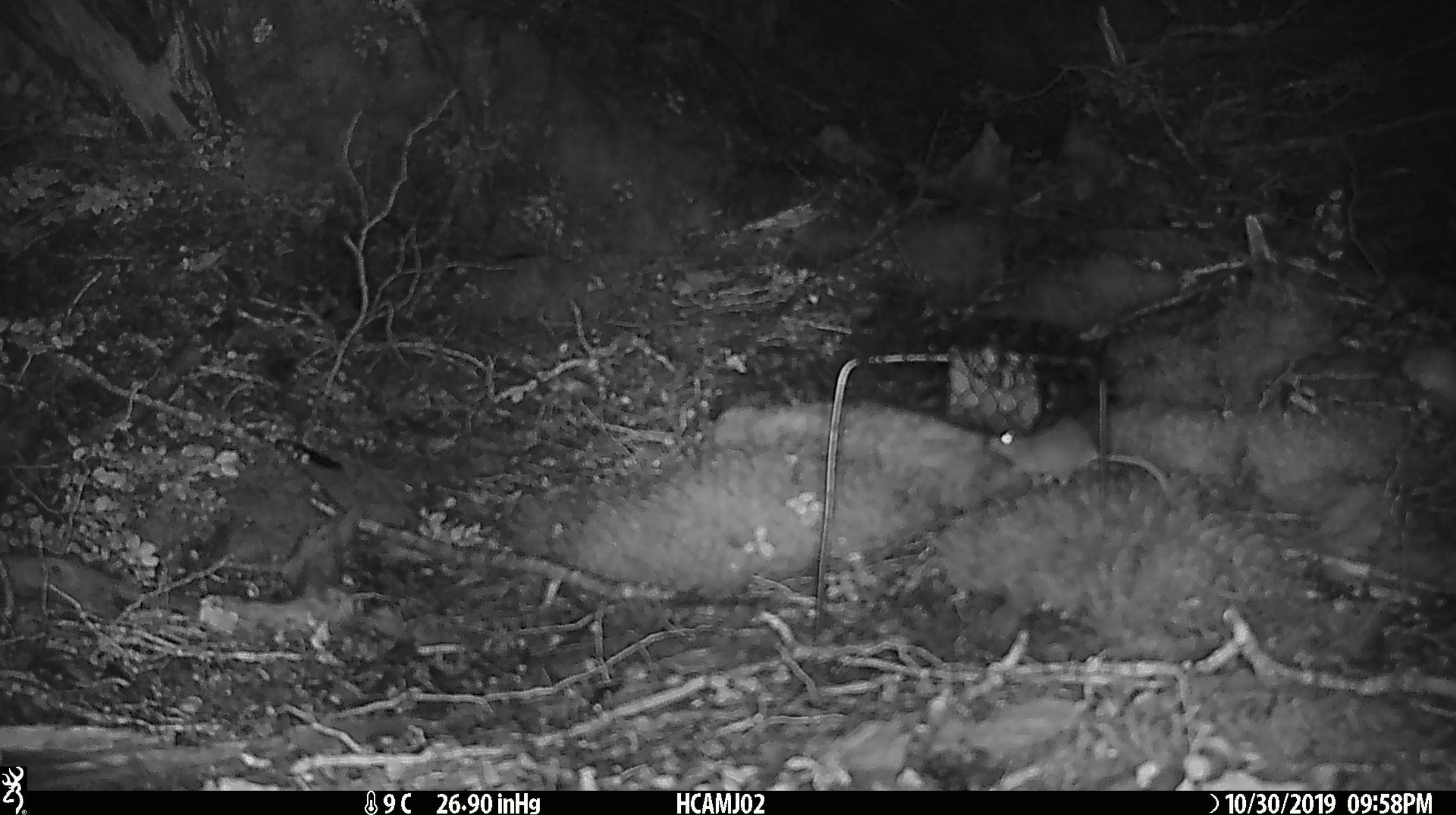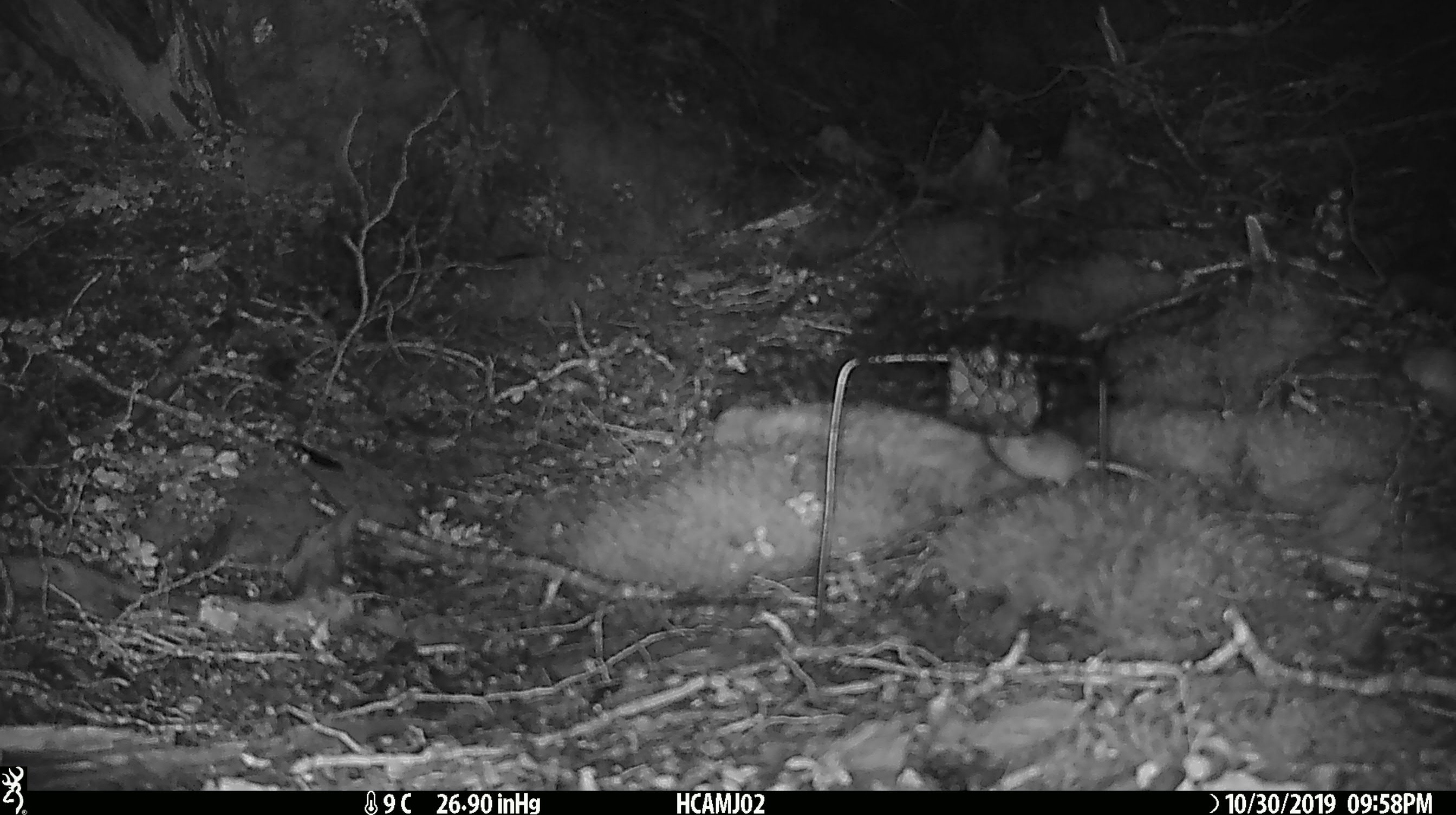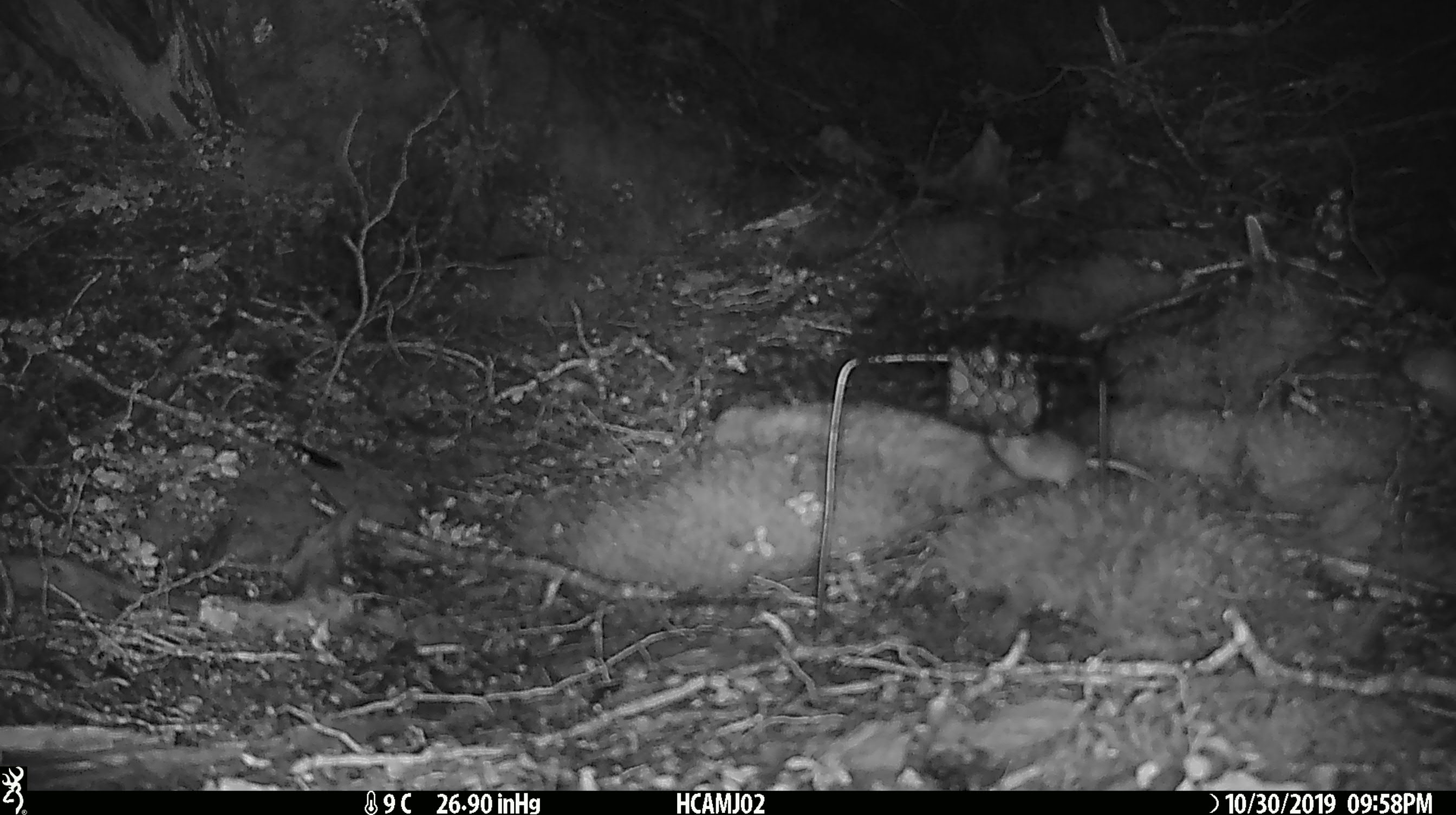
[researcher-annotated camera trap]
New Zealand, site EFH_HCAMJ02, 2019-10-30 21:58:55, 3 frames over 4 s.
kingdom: Animalia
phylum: Chordata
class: Mammalia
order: Rodentia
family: Muridae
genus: Mus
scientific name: Mus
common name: mouse